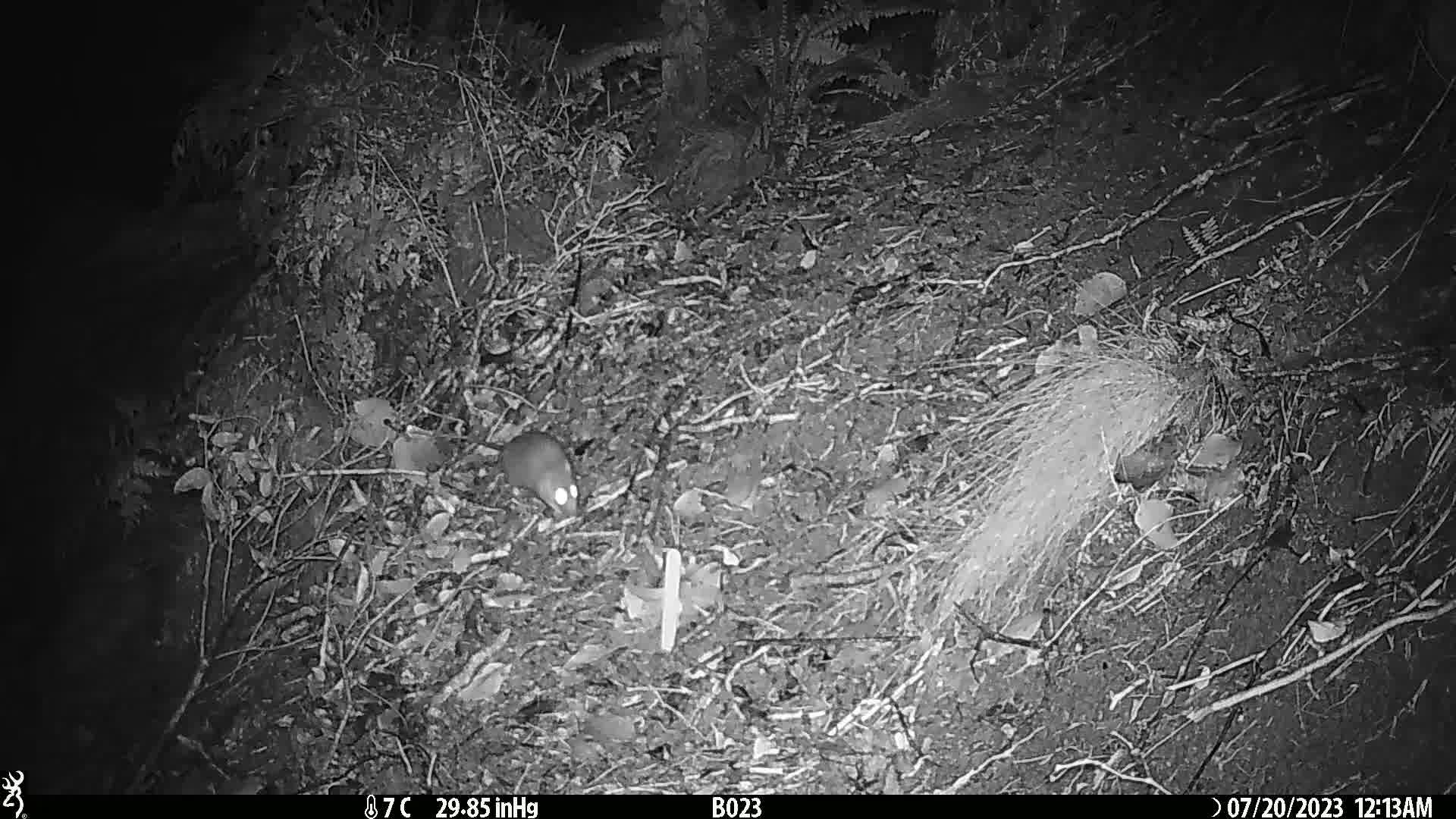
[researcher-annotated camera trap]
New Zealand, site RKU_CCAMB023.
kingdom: Animalia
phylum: Chordata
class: Mammalia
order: Rodentia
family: Muridae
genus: Rattus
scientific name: Rattus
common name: rat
Rat (Rattus).